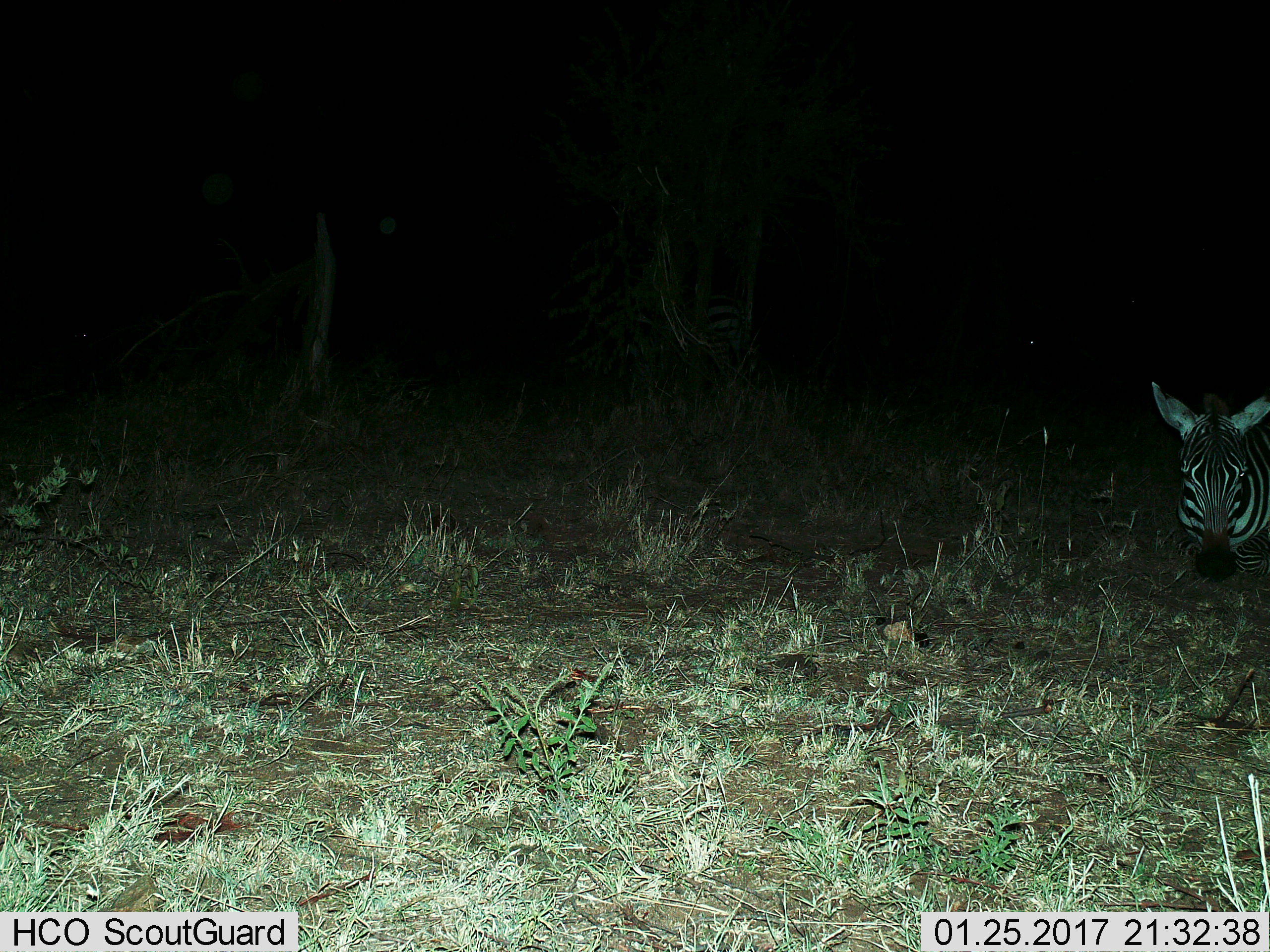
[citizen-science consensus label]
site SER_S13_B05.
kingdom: Animalia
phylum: Chordata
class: Mammalia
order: Perissodactyla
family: Equidae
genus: Equus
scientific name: Equus quagga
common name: plains zebra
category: zebraplains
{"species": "zebraplains (plains zebra) (Equus quagga)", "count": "1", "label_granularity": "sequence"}